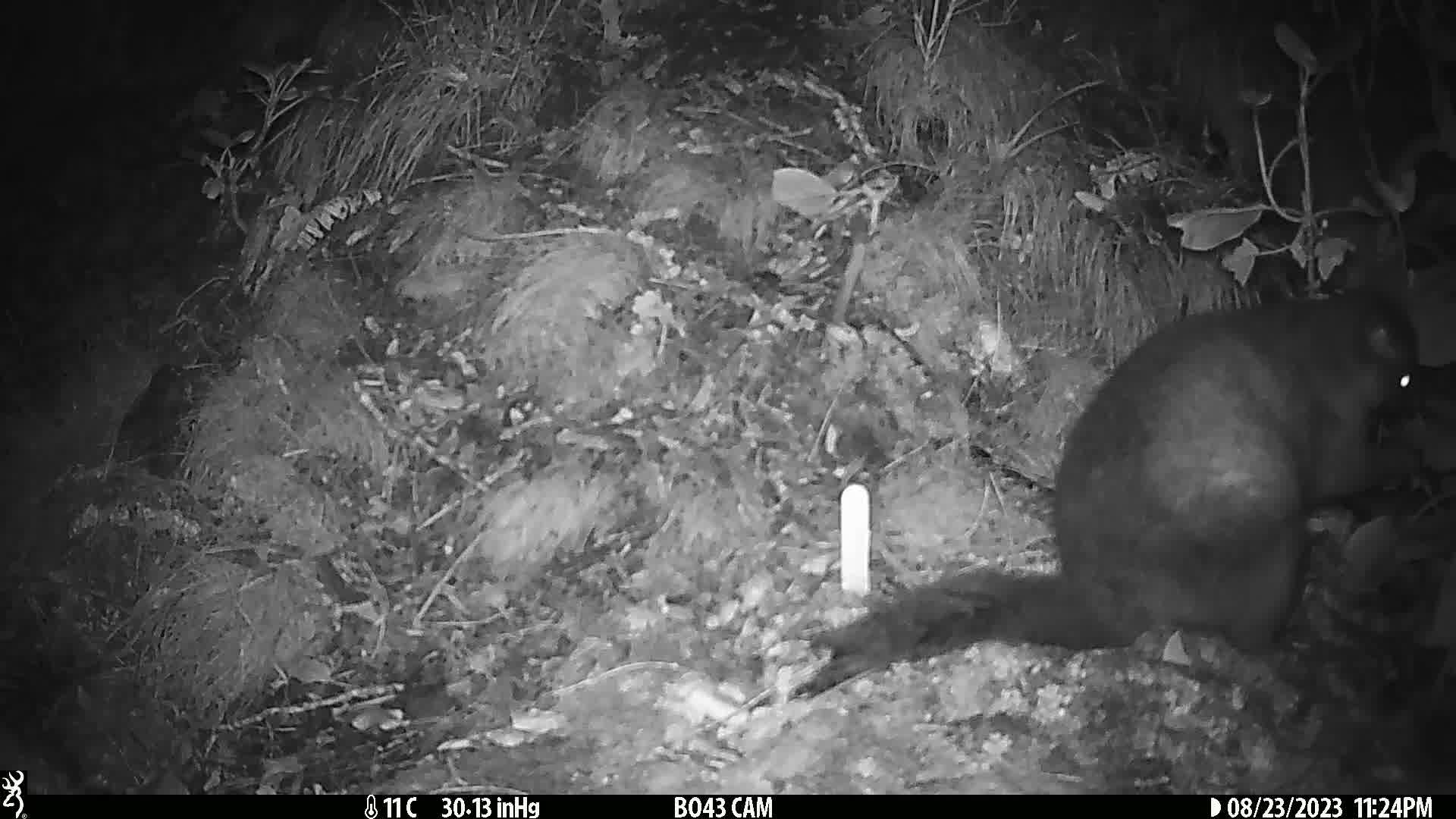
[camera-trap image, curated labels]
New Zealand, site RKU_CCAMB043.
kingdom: Animalia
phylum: Chordata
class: Mammalia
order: Diprotodontia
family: Phalangeridae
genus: Trichosurus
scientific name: Trichosurus vulpecula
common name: common brushtail possum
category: possum